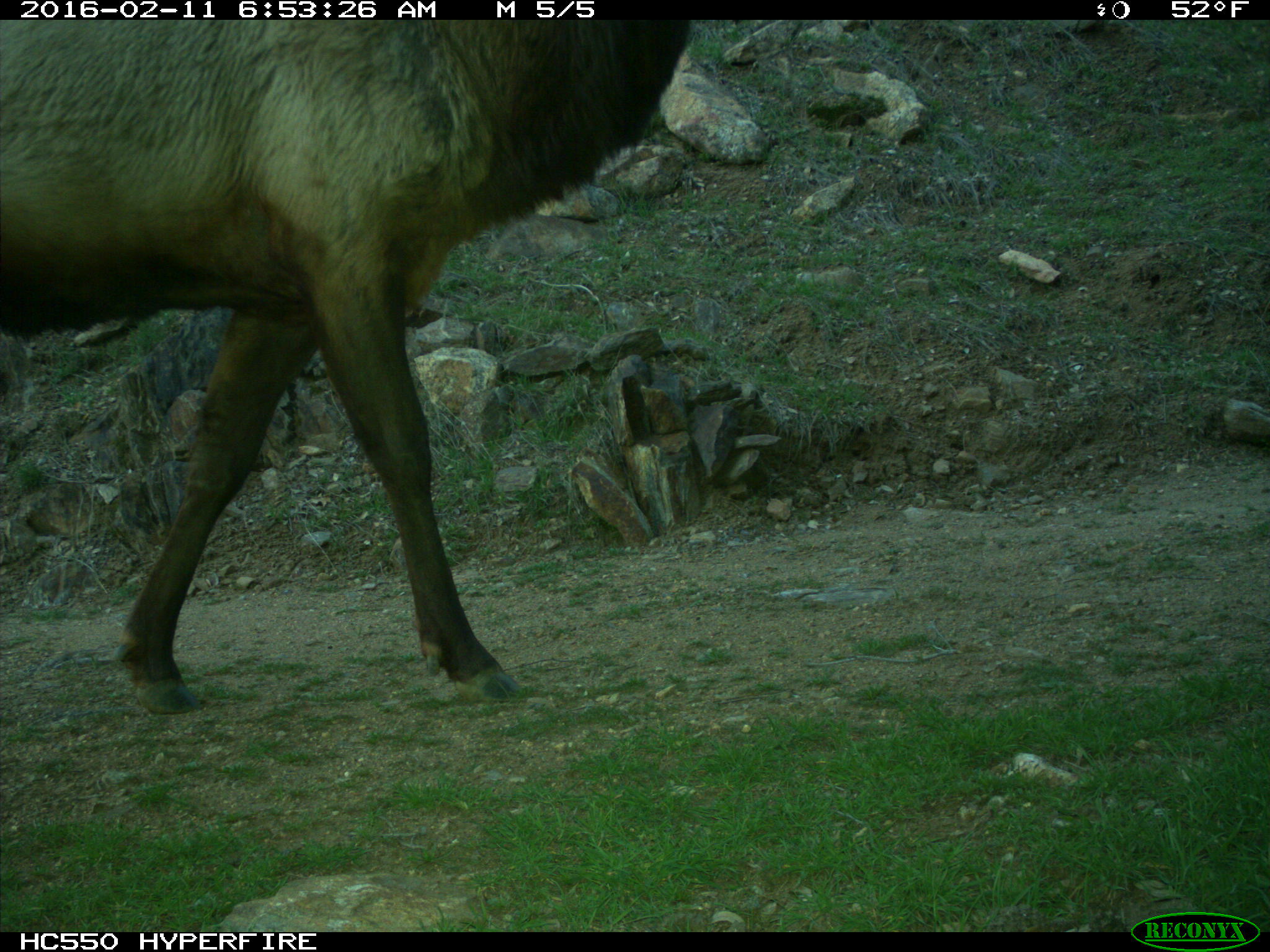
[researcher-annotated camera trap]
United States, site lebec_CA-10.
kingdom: Animalia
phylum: Chordata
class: Mammalia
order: Artiodactyla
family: Cervidae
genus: Cervus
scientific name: Cervus canadensis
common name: elk